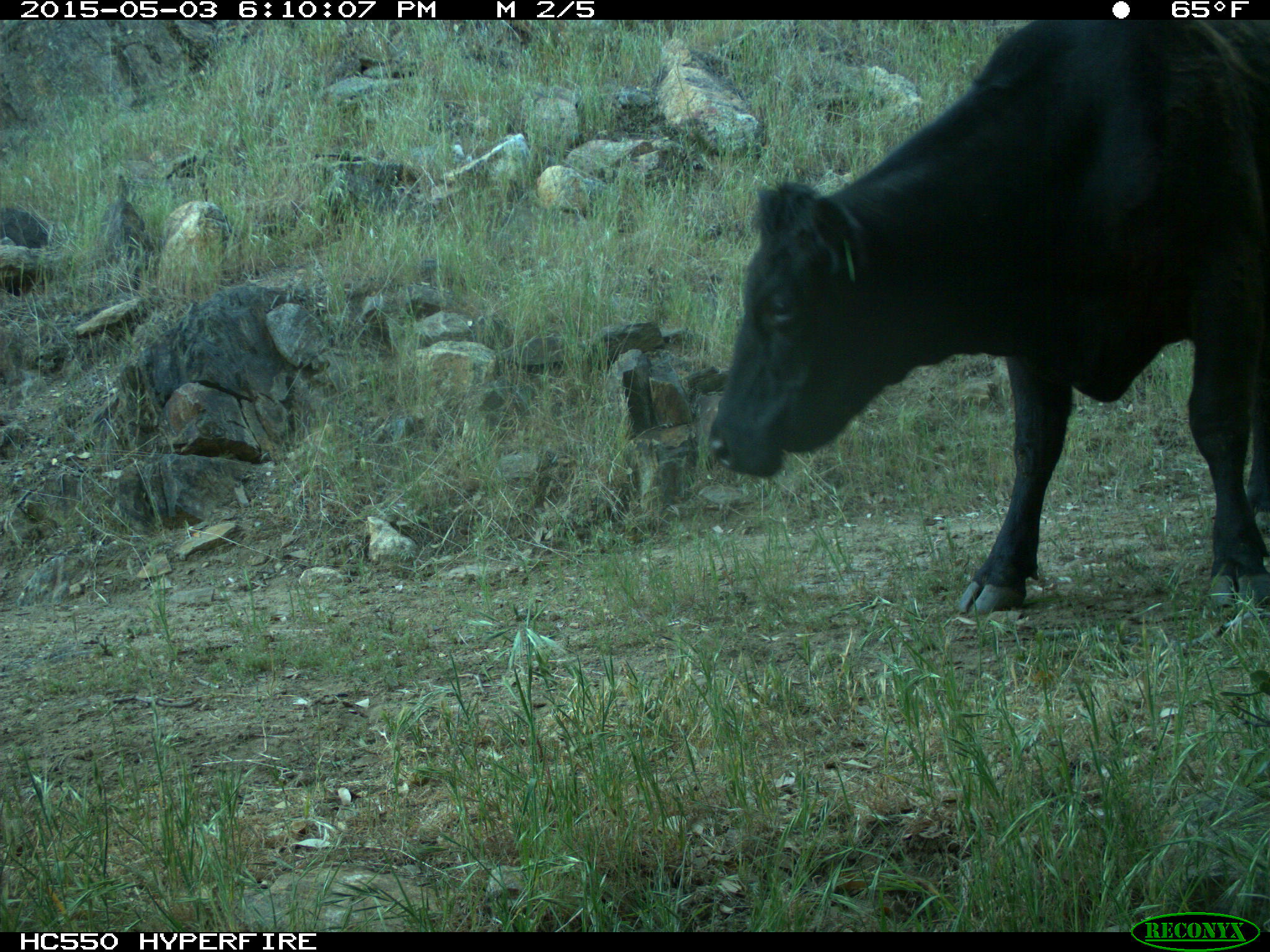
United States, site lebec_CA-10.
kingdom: Animalia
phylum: Chordata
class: Mammalia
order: Artiodactyla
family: Bovidae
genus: Bos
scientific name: Bos taurus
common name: domestic cow